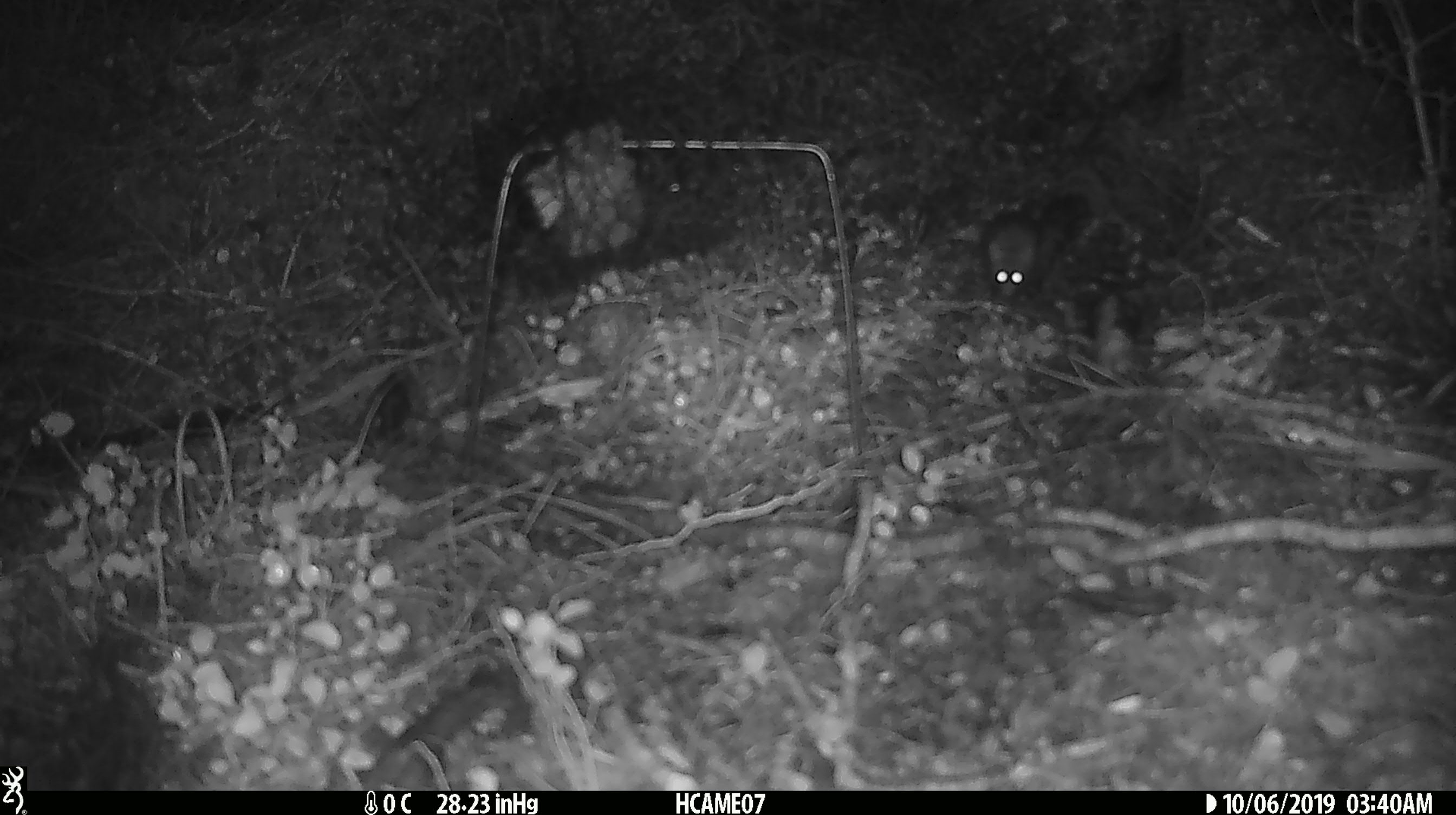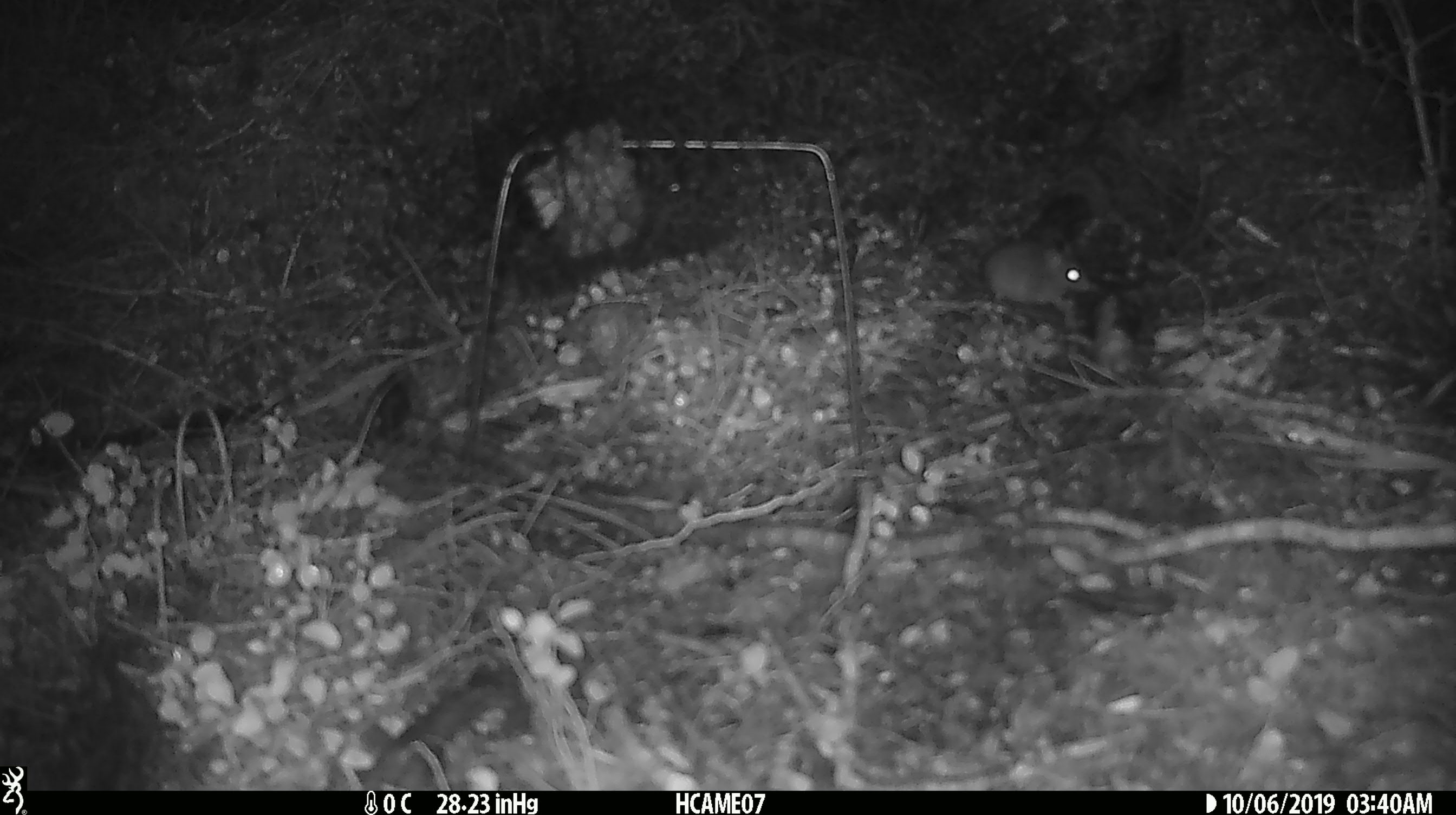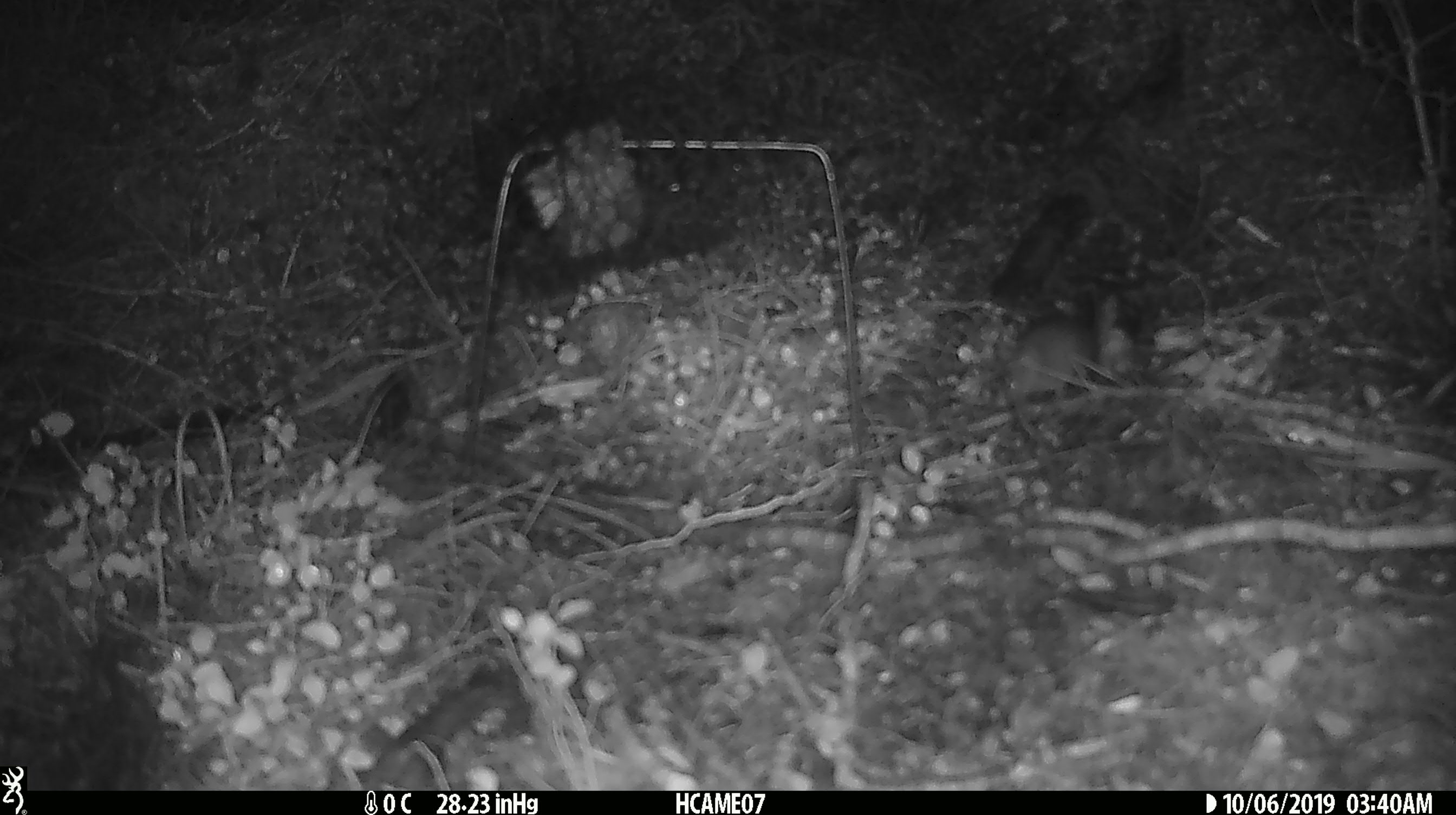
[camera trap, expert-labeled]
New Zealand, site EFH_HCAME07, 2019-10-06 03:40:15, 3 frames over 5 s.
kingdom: Animalia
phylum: Chordata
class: Mammalia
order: Rodentia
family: Muridae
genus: Mus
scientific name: Mus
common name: mouse